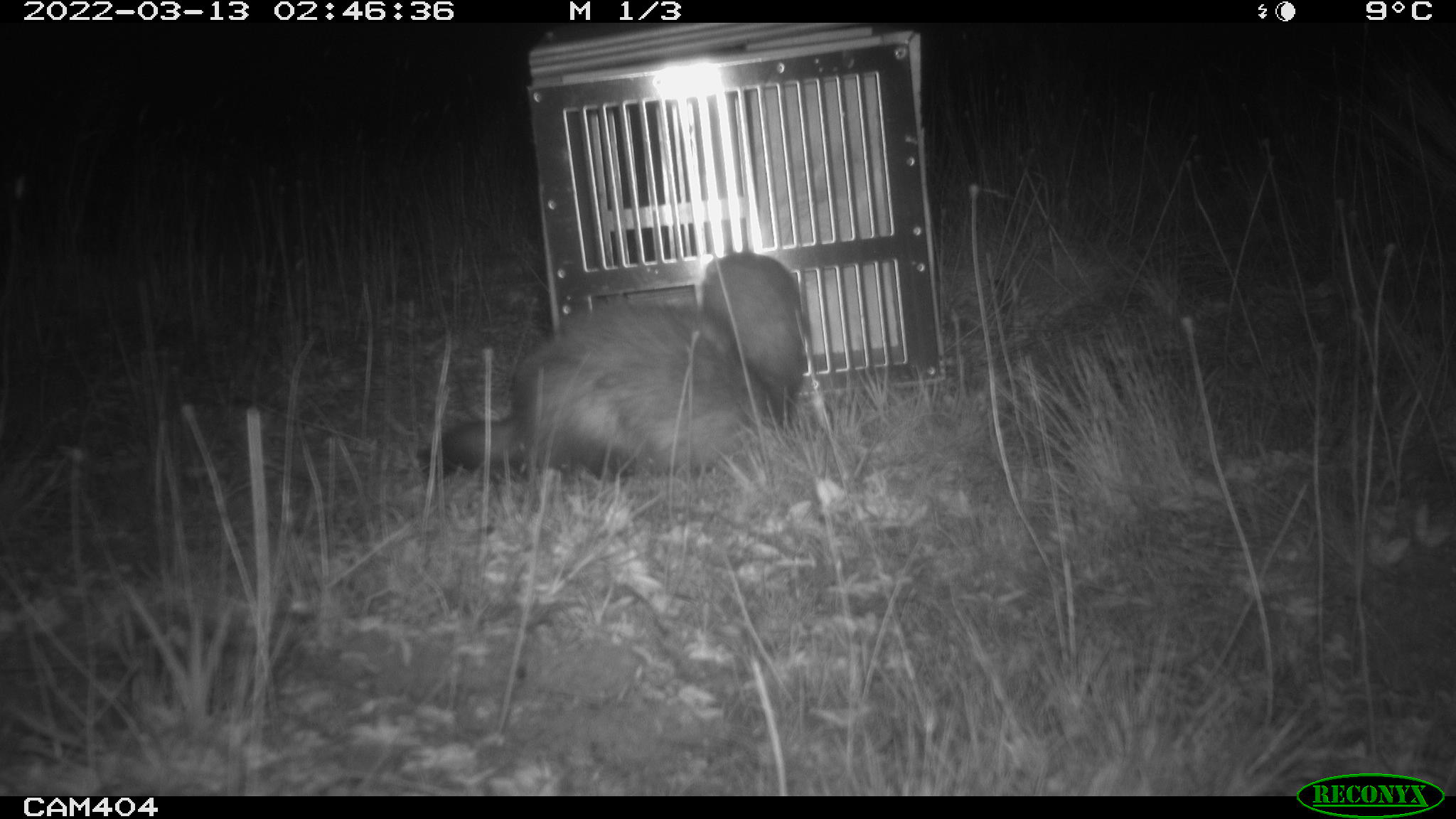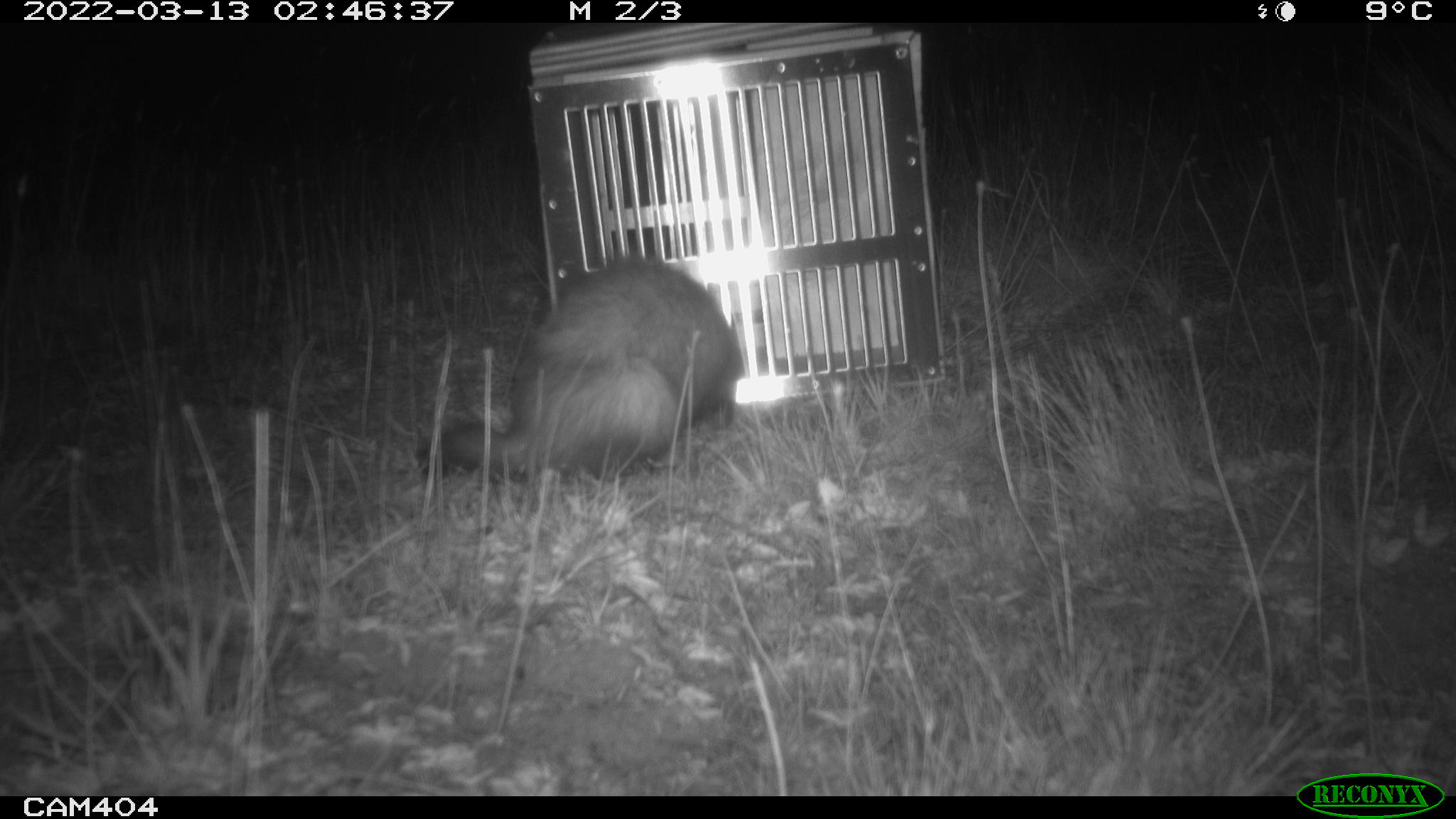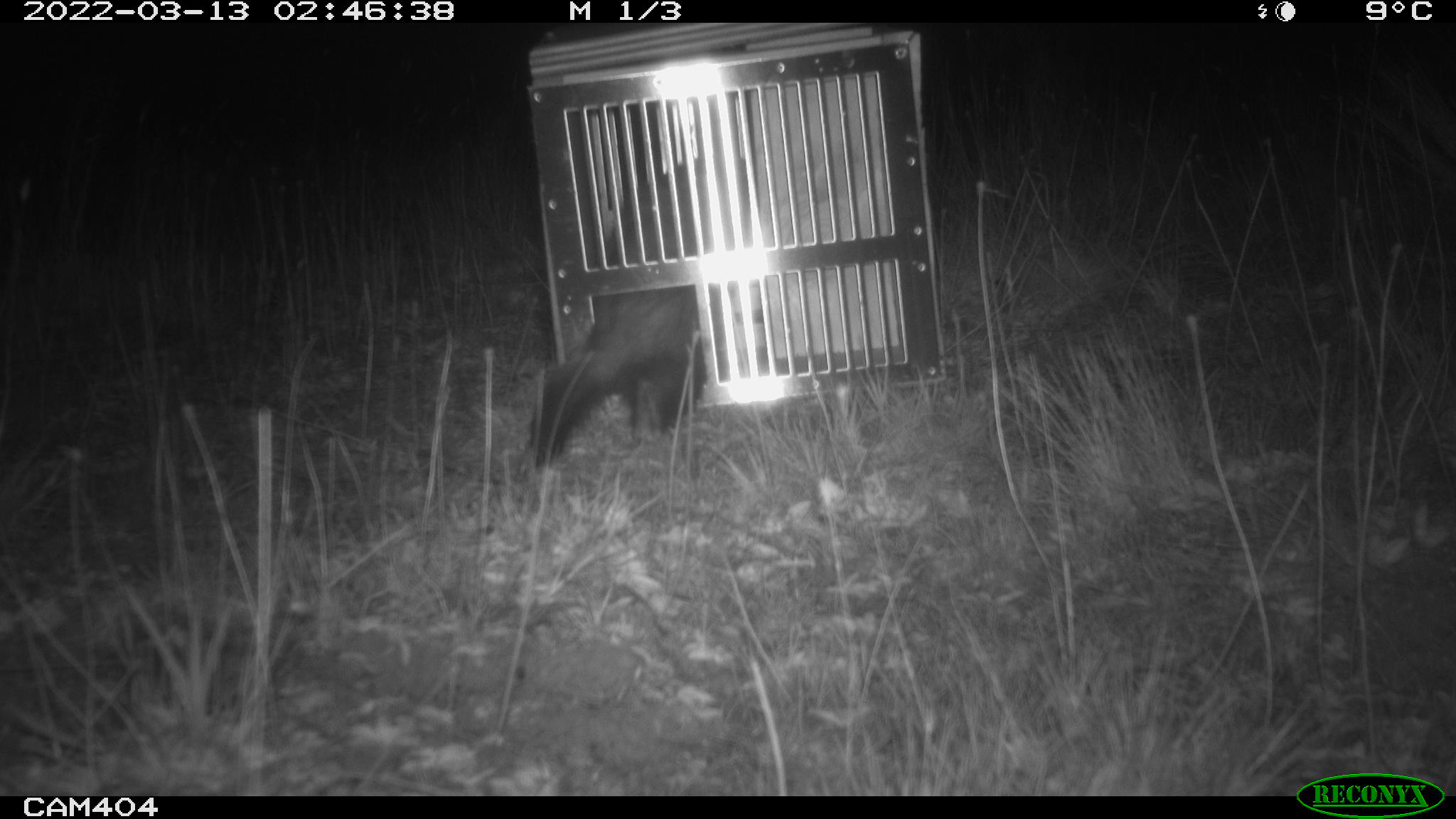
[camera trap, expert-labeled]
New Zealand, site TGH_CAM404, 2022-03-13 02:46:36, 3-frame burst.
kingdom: Animalia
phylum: Chordata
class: Mammalia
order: Carnivora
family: Mustelidae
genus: Mustela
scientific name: Mustela furo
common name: ferret